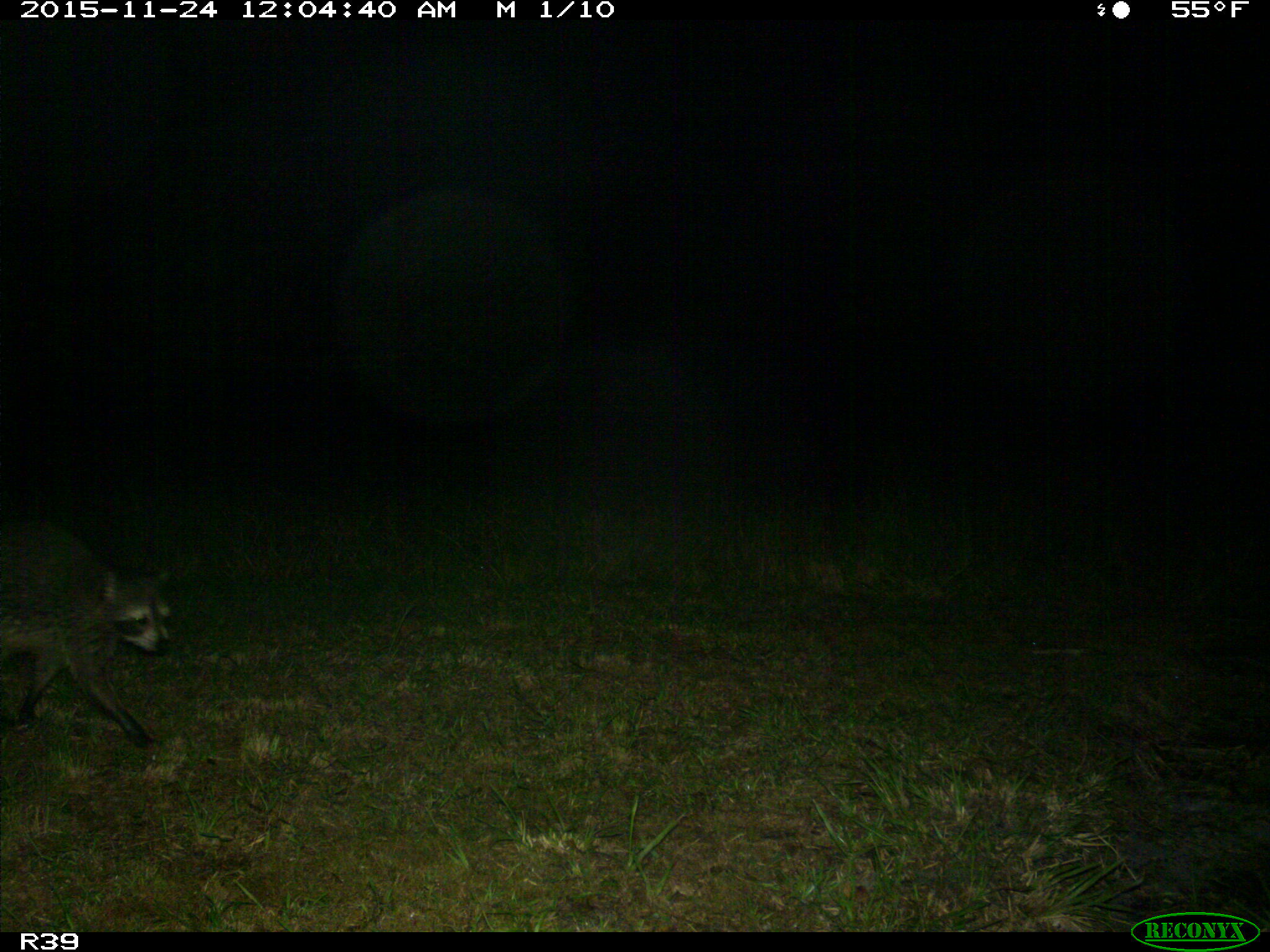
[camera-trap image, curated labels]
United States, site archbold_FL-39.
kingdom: Animalia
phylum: Chordata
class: Mammalia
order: Carnivora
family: Procyonidae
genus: Procyon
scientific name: Procyon lotor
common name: common raccoon